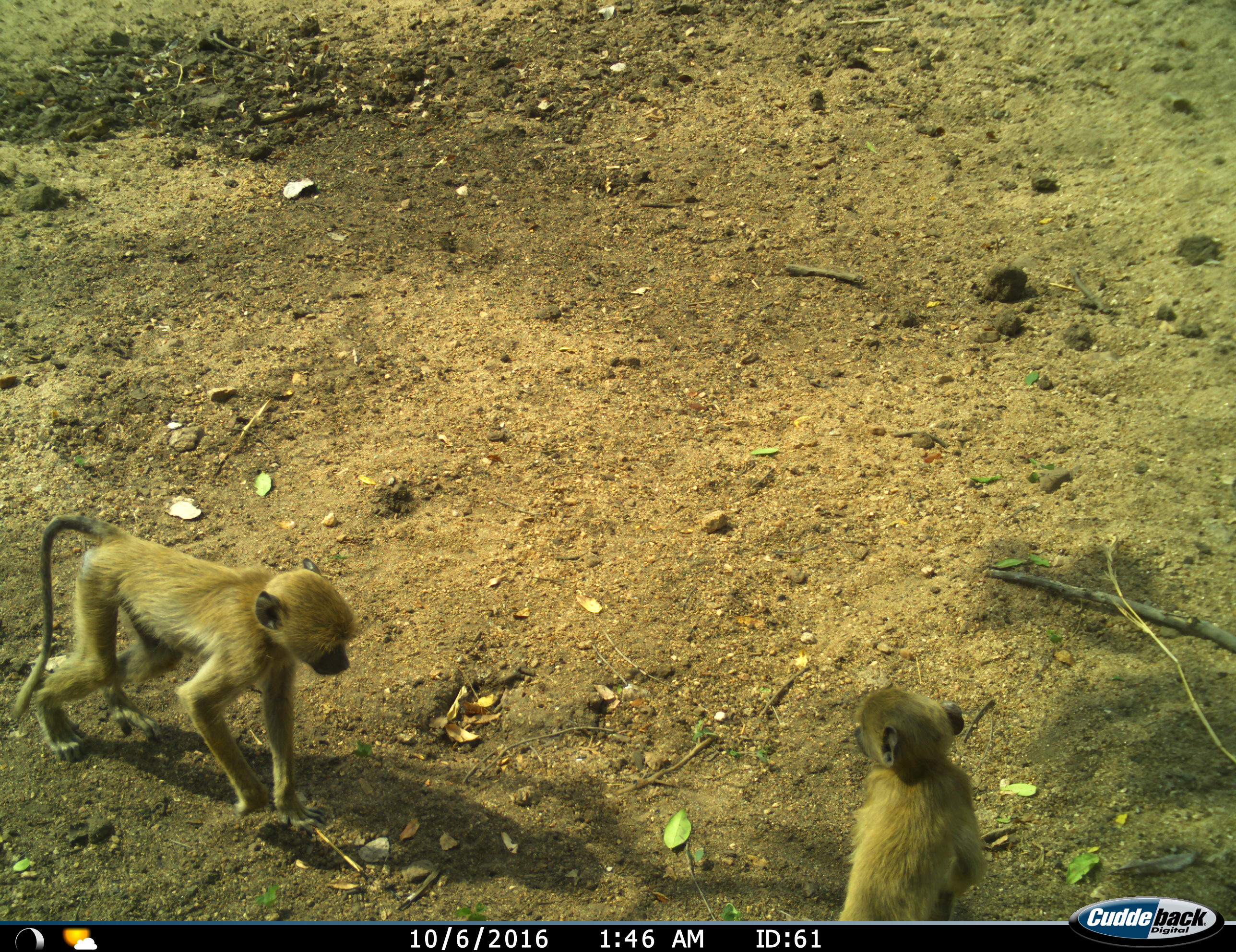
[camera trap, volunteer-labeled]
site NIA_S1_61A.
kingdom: Animalia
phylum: Chordata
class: Mammalia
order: Primates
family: Cercopithecidae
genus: Papio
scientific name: Papio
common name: baboon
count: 2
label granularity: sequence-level